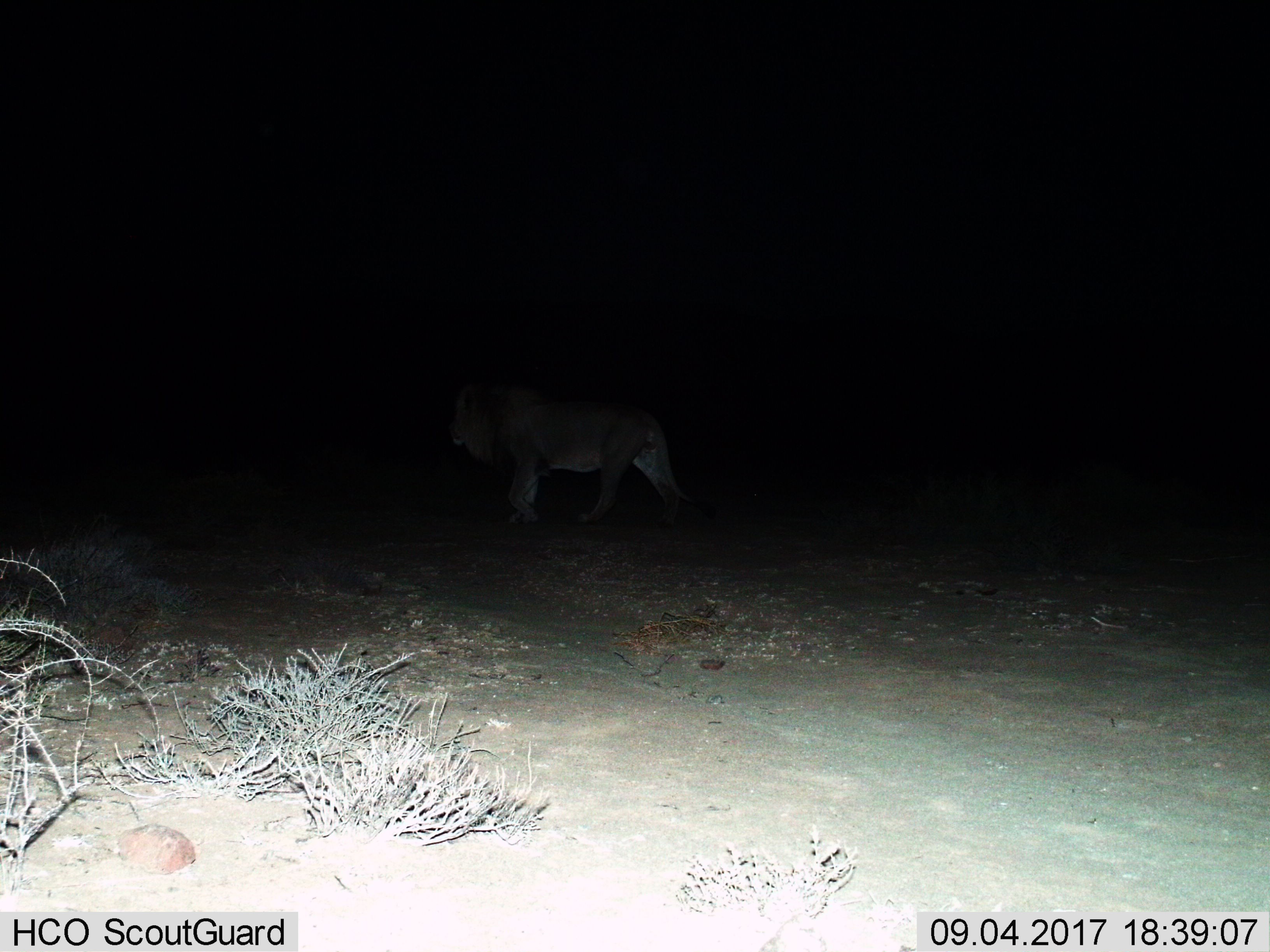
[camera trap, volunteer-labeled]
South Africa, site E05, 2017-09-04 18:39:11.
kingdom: Animalia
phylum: Chordata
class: Mammalia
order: Carnivora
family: Felidae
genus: Panthera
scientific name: Panthera leo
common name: male lion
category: lionmale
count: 1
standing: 20%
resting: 0%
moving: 80%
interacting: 0%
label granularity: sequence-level